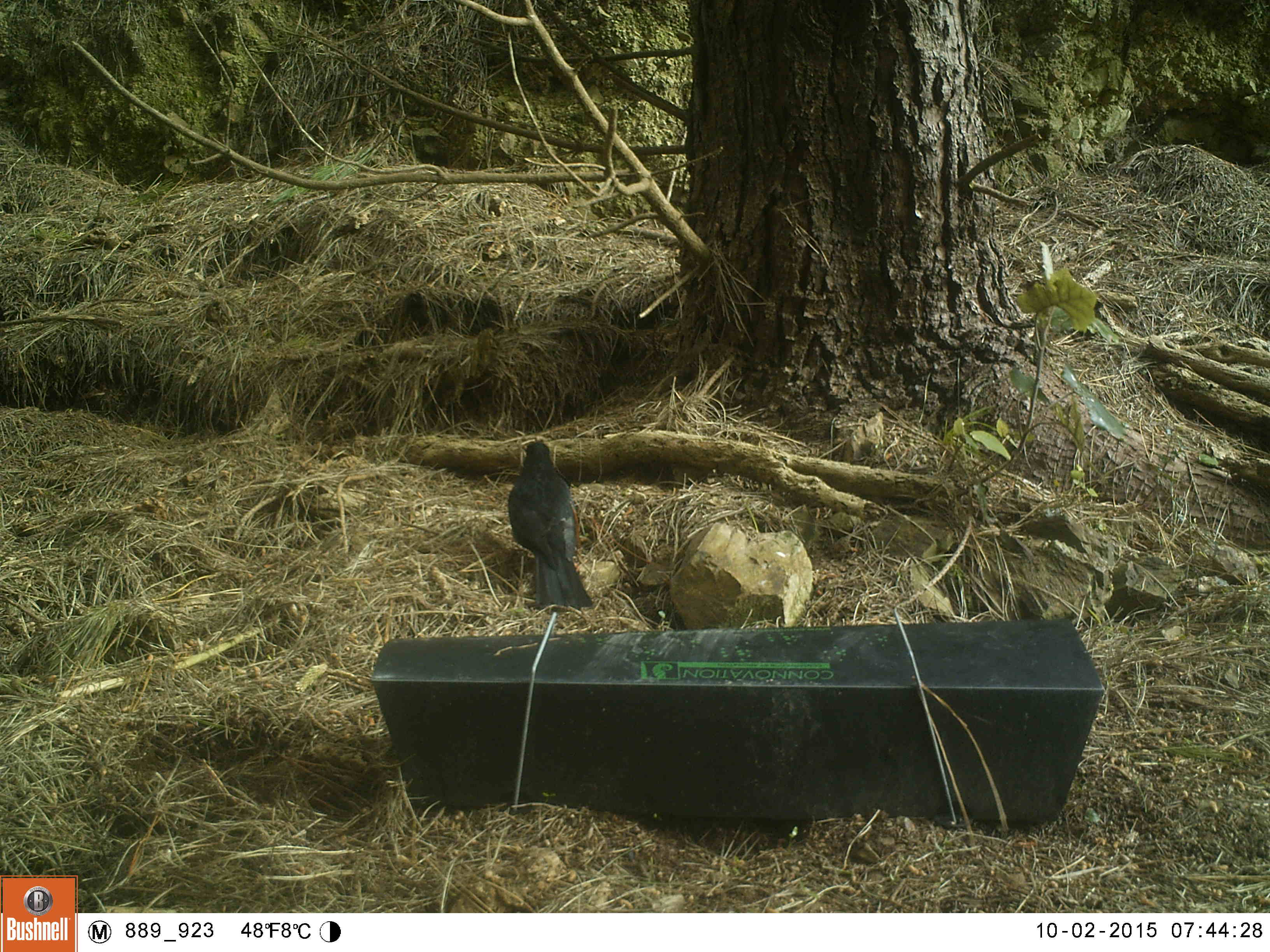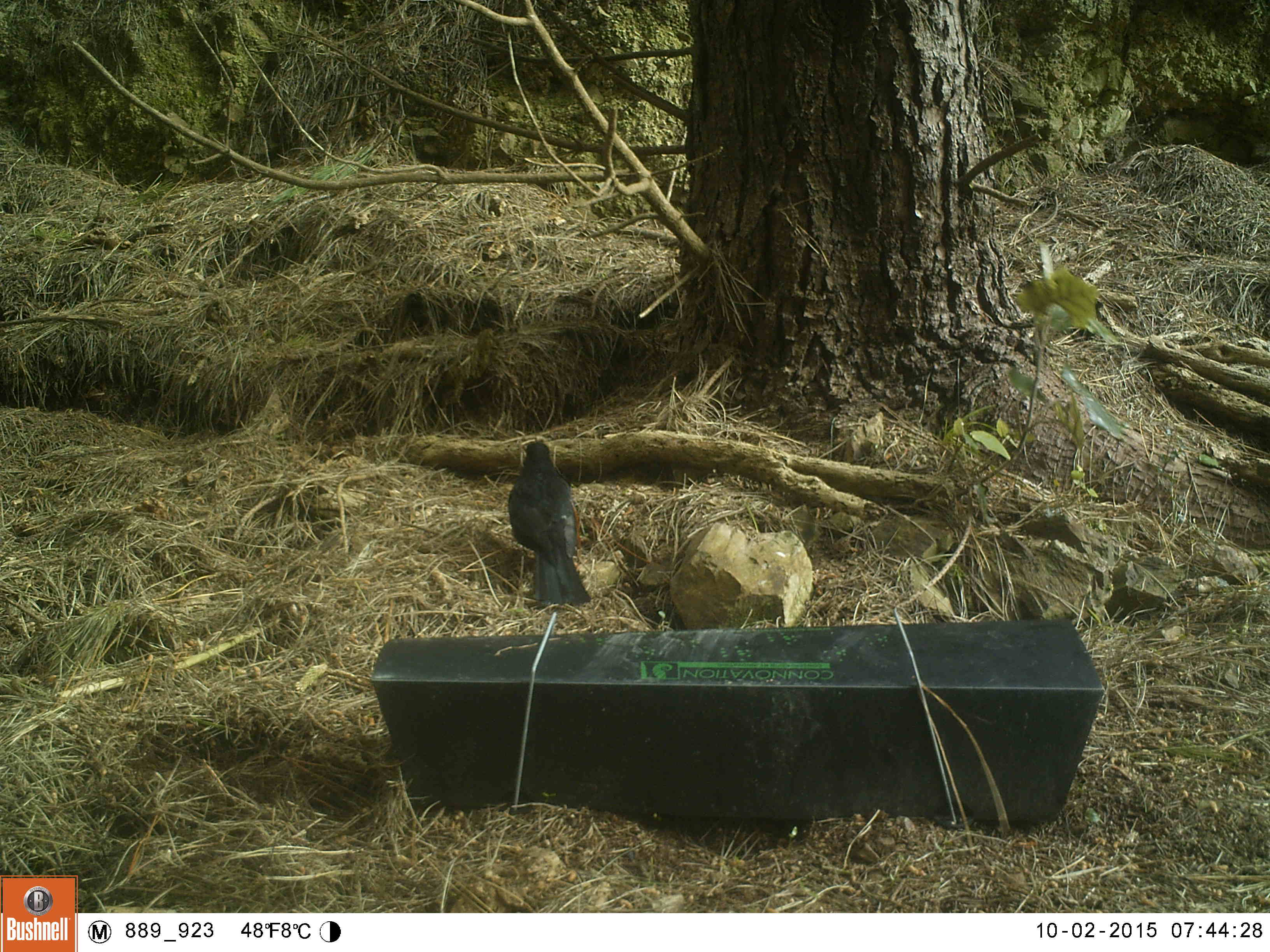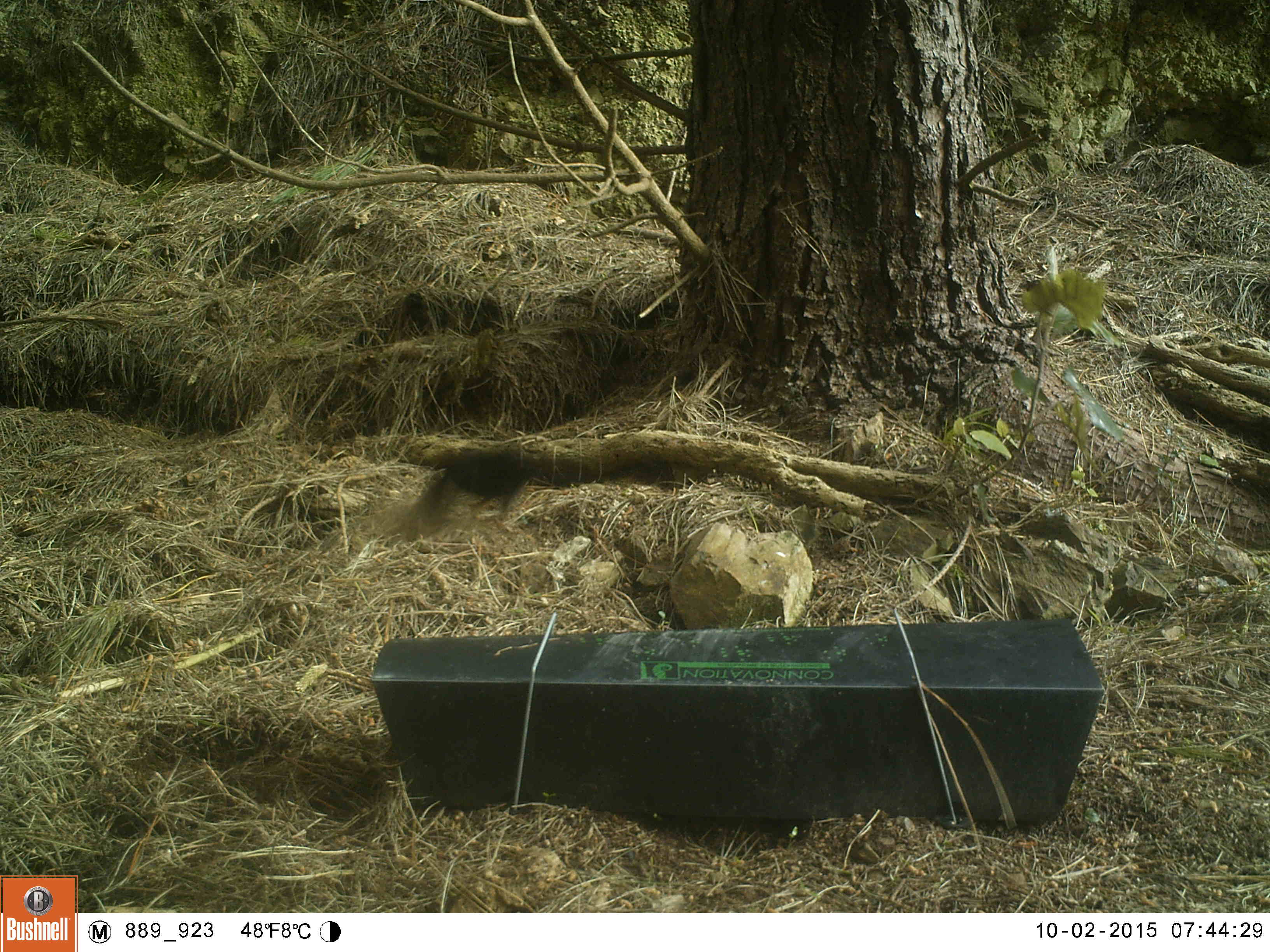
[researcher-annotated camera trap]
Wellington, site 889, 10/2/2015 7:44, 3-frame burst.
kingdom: Animalia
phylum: Chordata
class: Aves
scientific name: Aves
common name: bird